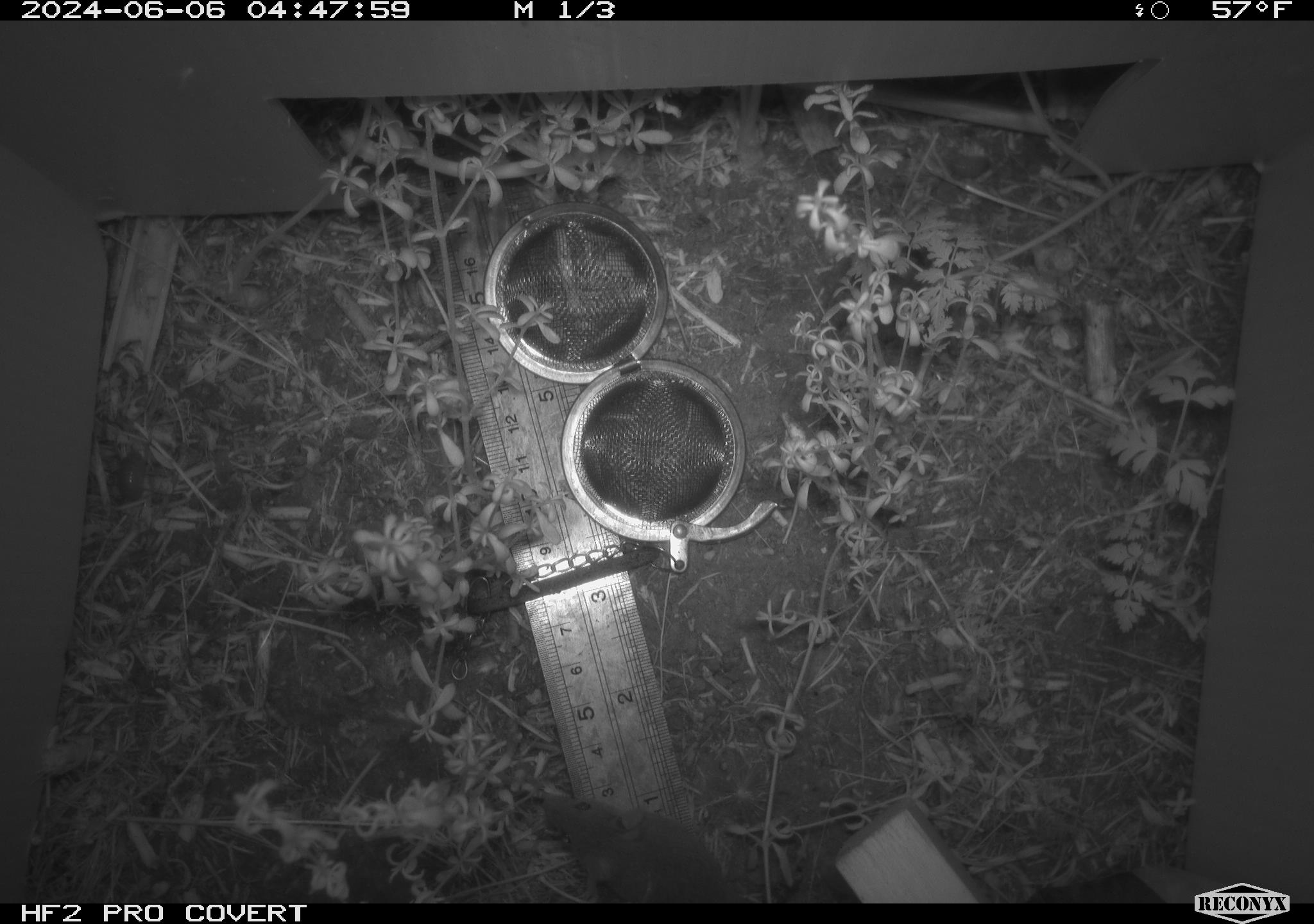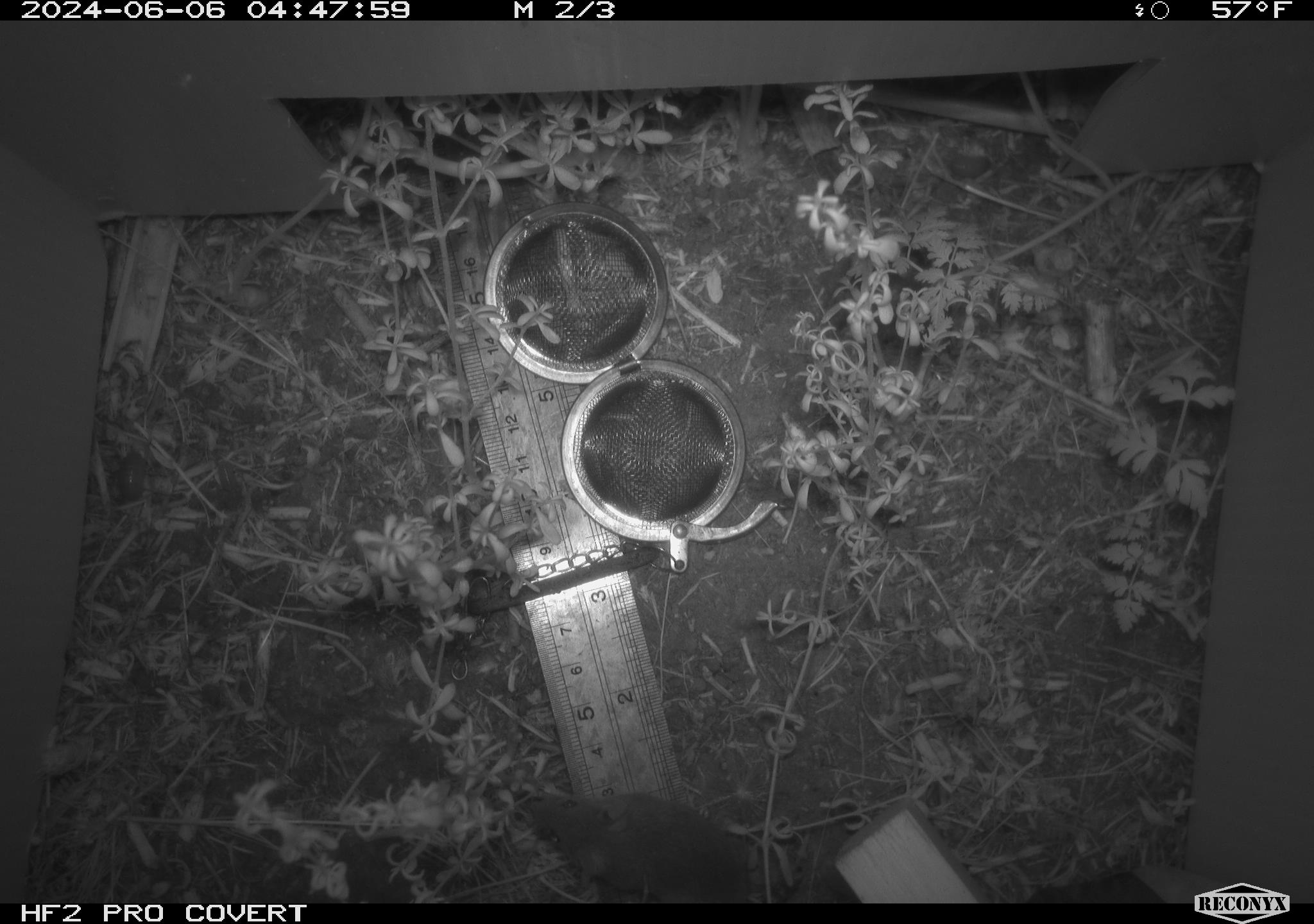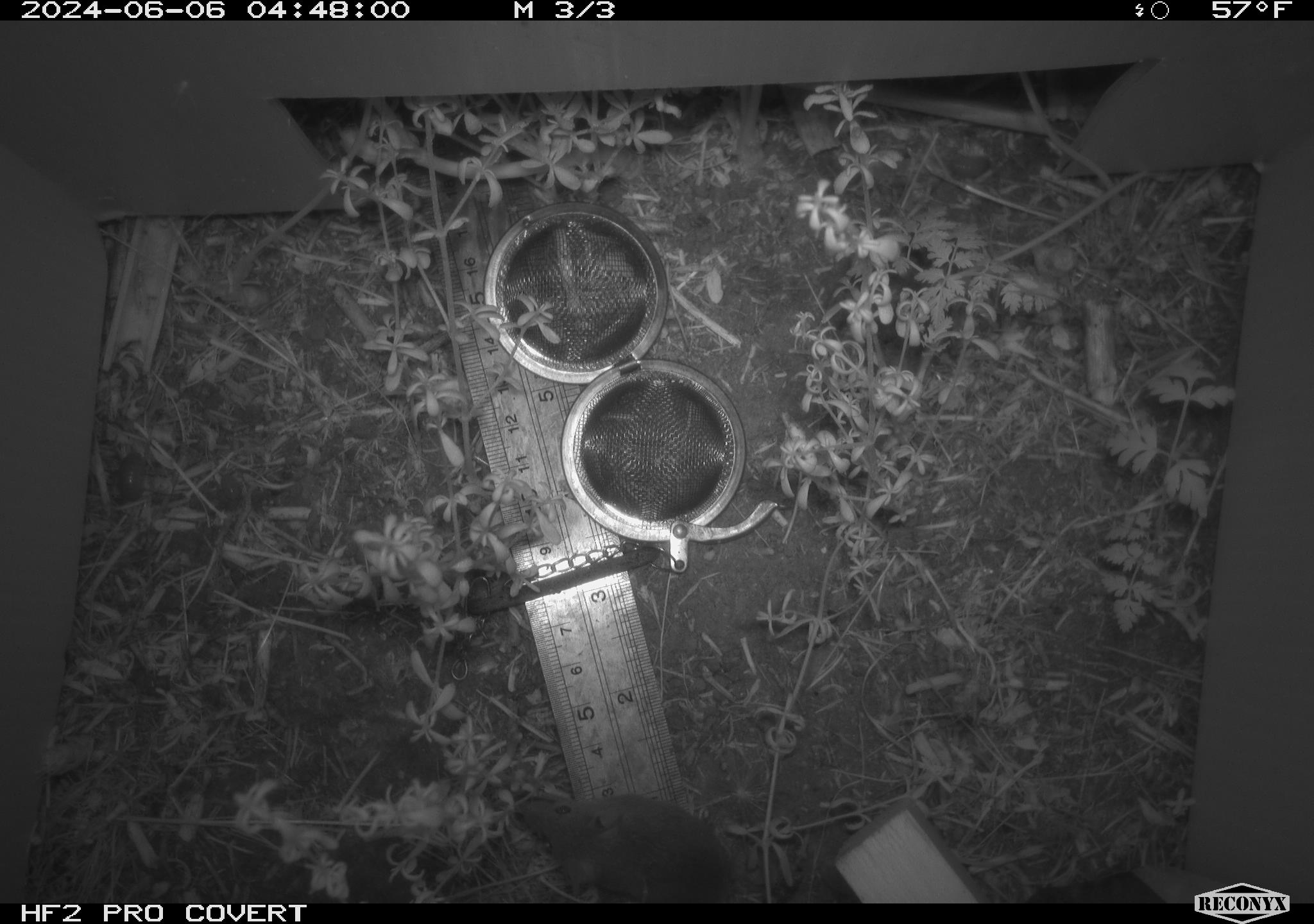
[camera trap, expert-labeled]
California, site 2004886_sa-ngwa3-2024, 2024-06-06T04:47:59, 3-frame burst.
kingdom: Animalia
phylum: Chordata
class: Mammalia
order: Rodentia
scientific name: Rodentia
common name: mouse species